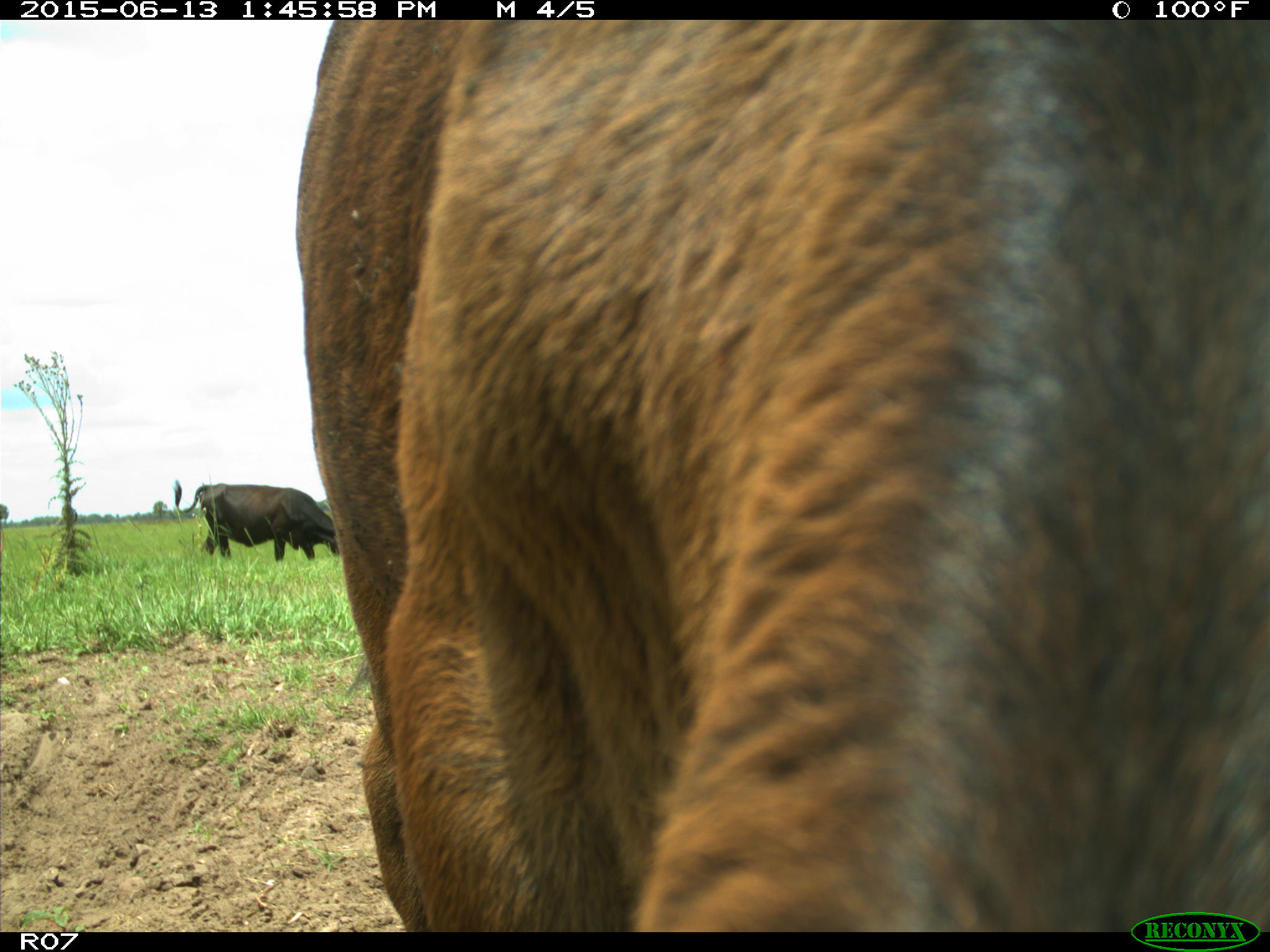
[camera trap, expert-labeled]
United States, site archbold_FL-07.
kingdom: Animalia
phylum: Chordata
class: Mammalia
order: Artiodactyla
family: Bovidae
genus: Bos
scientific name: Bos taurus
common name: domestic cow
Bos taurus (domestic cow).